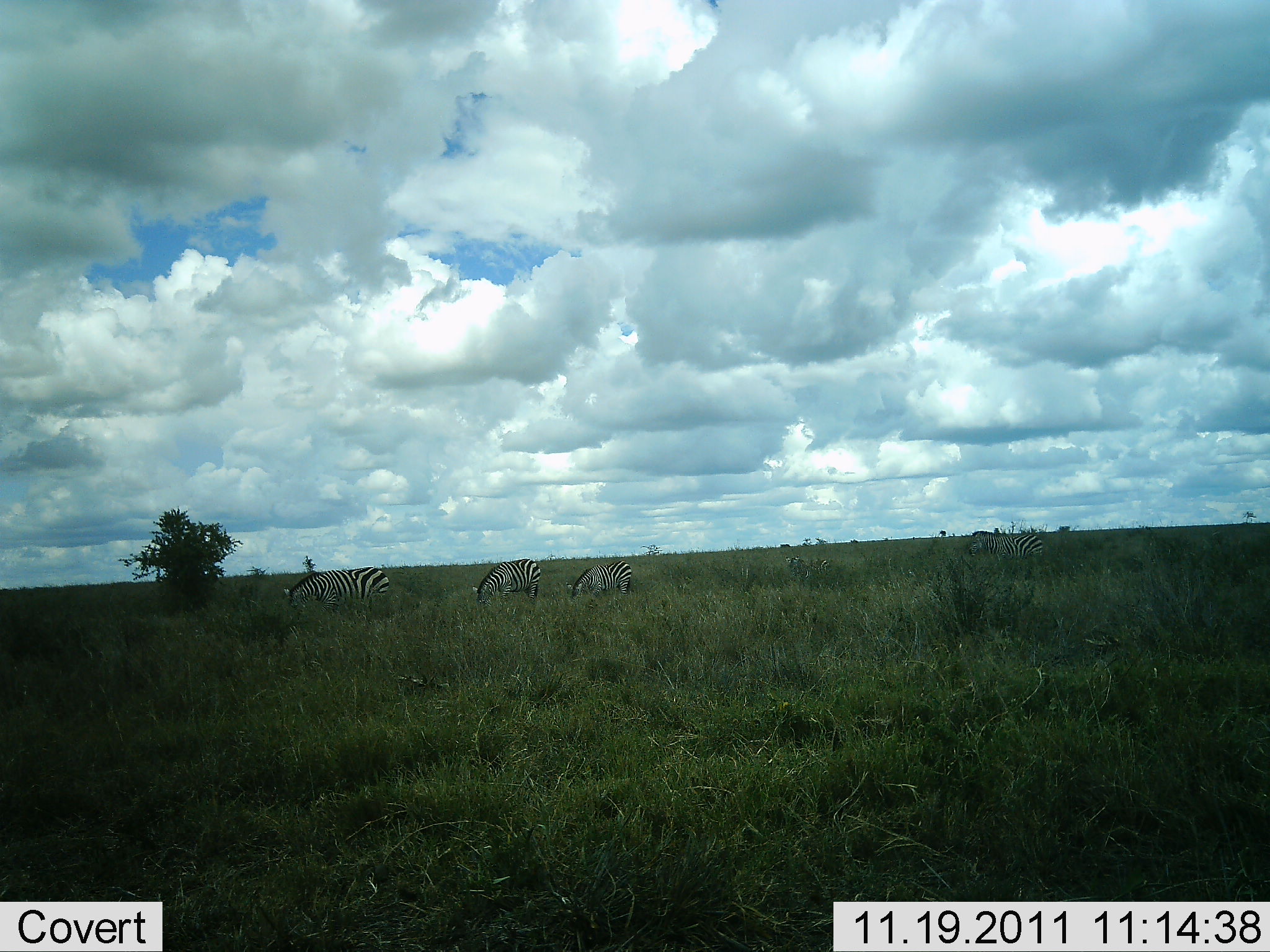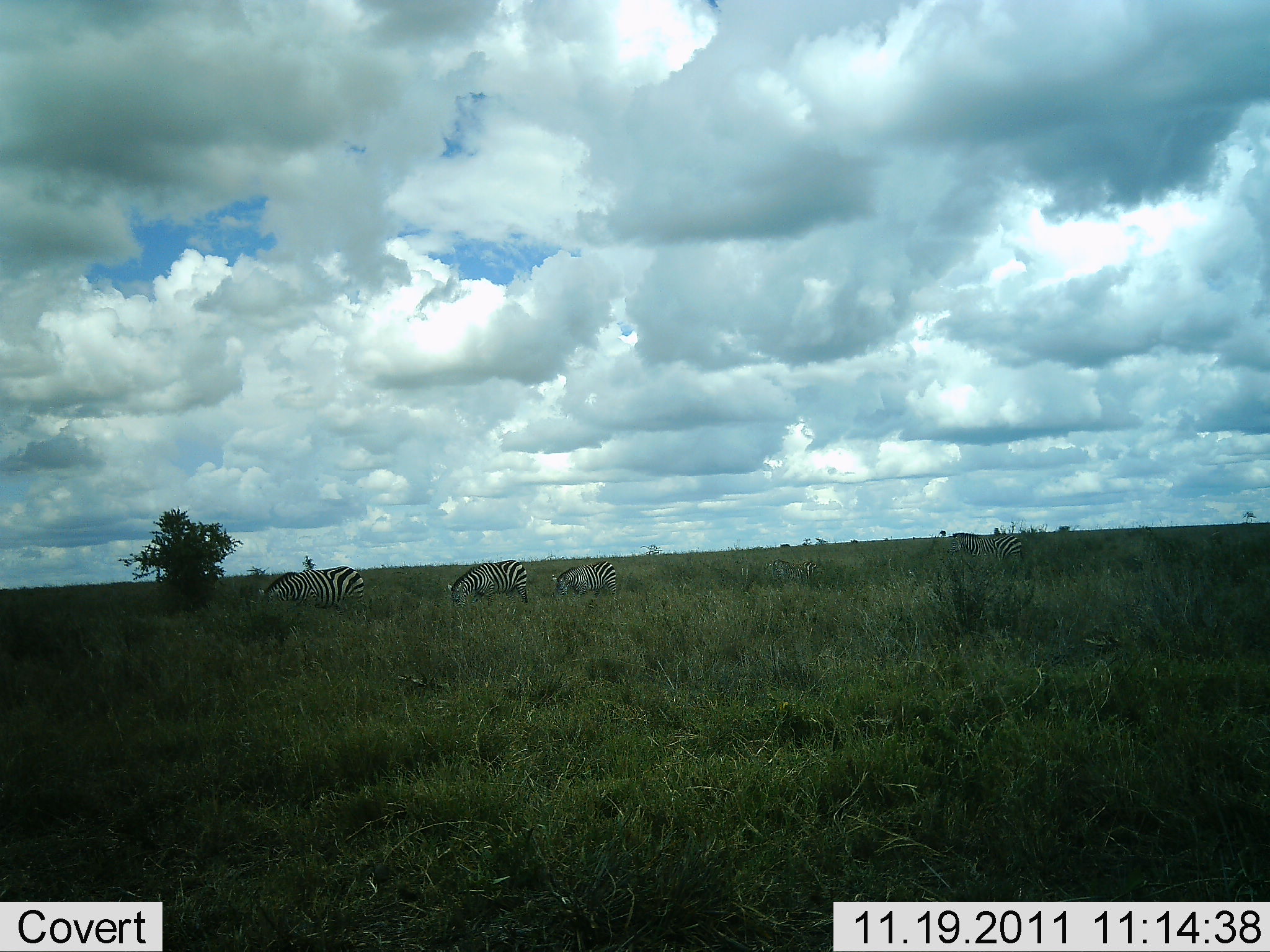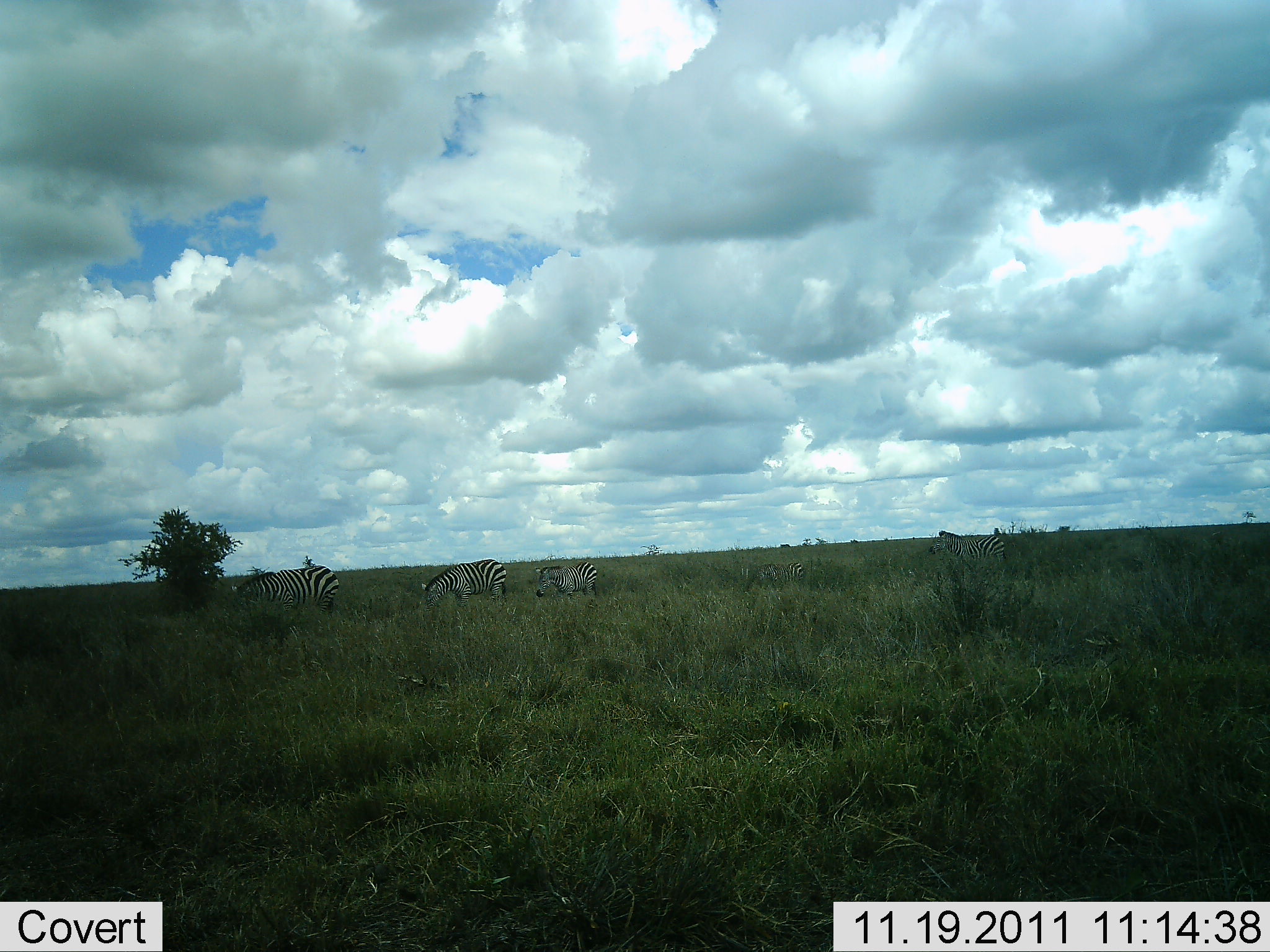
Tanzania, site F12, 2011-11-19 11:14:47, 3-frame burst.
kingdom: Animalia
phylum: Chordata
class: Mammalia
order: Perissodactyla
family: Equidae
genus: Equus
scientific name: Equus quagga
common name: plains zebra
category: zebra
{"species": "zebra (plains zebra) (Equus quagga)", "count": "4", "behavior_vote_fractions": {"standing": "40%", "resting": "0%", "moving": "50%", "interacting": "0%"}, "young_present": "10%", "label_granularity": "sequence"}